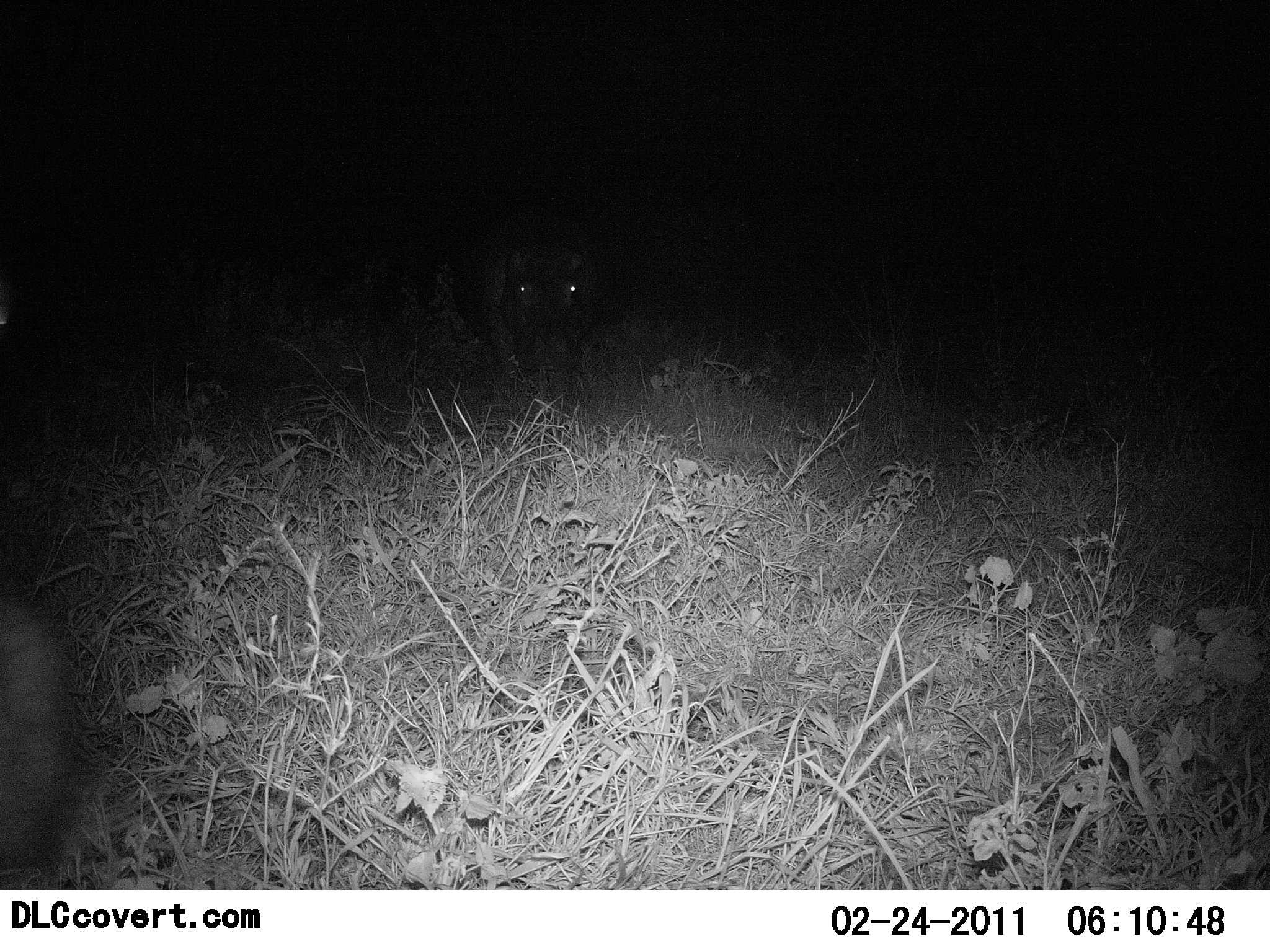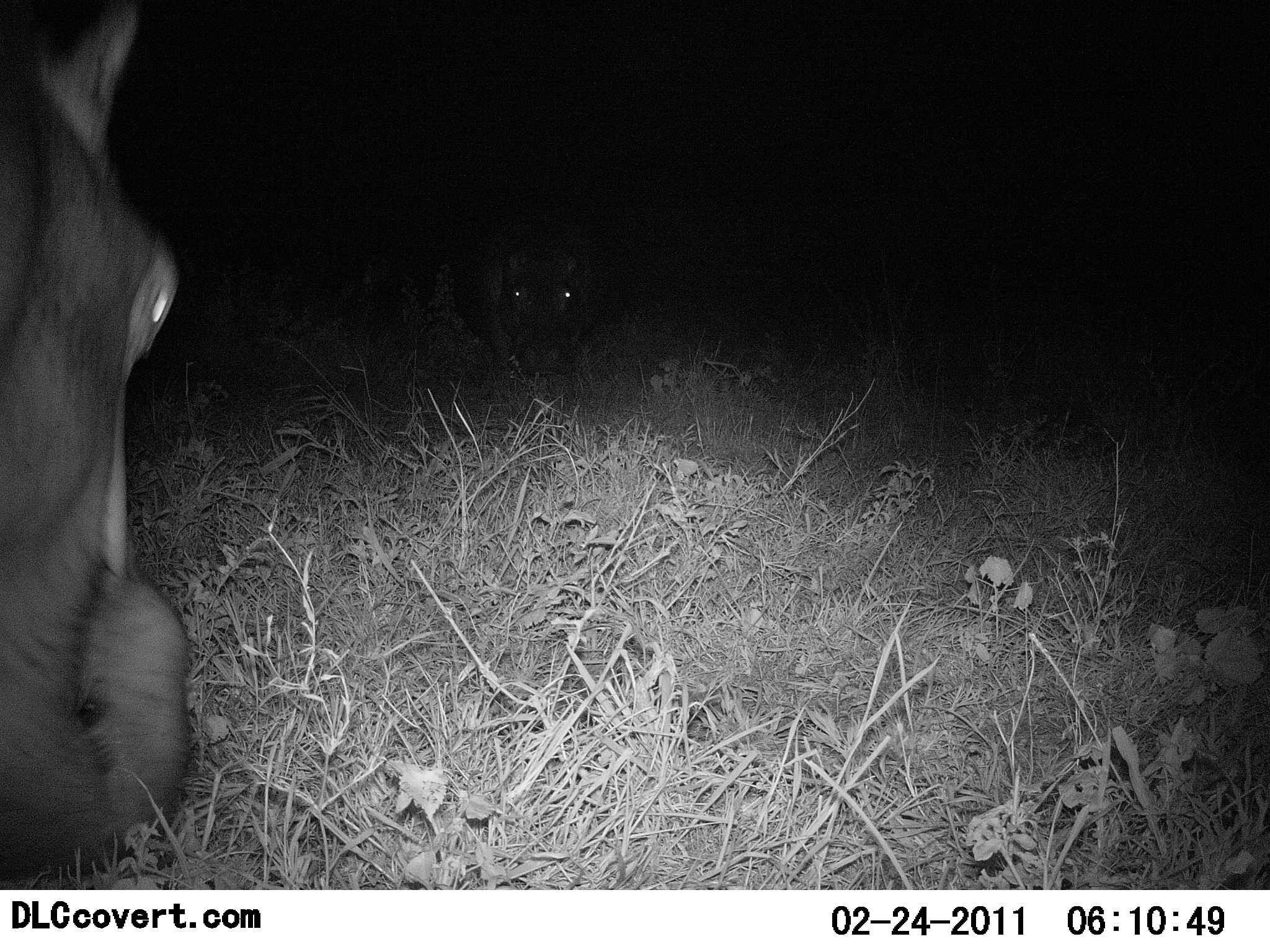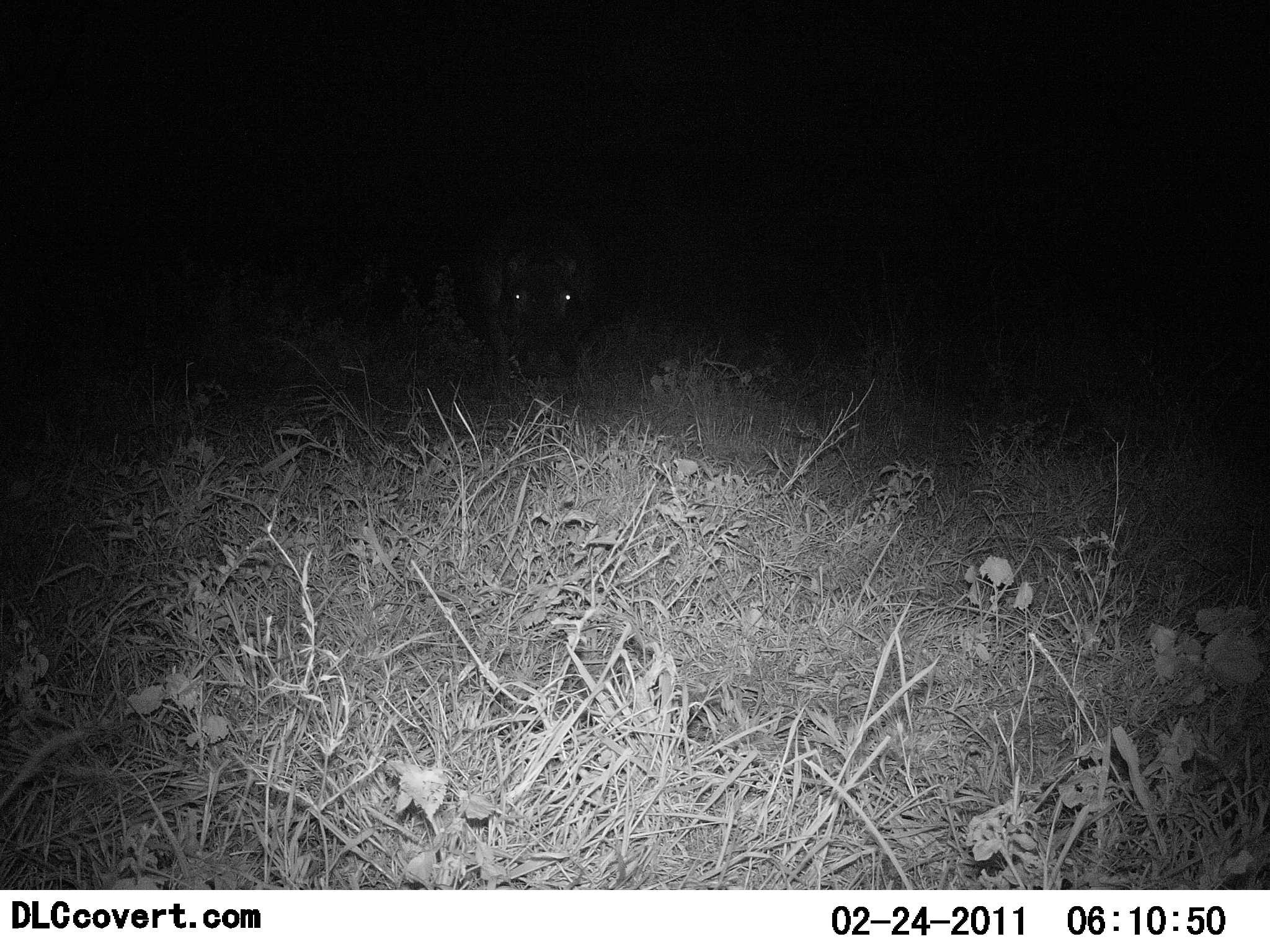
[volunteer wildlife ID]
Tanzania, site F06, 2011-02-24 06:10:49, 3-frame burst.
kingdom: Animalia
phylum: Chordata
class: Mammalia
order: Artiodactyla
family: Hippopotamidae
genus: Hippopotamus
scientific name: Hippopotamus amphibius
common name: hippopotamus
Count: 2.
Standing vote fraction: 50%.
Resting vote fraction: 8%.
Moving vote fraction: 25%.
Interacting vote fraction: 0%.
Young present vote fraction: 8%.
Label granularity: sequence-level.